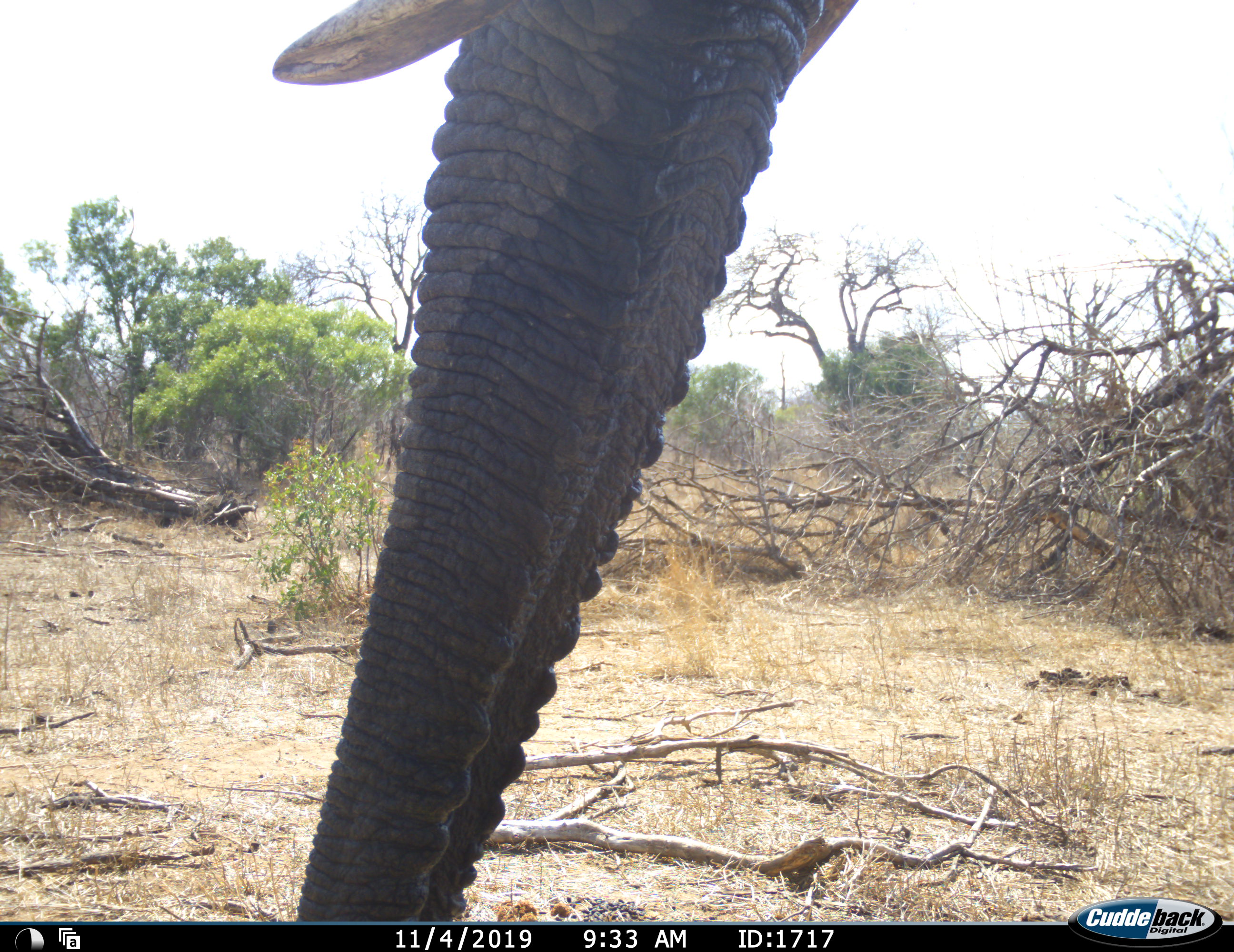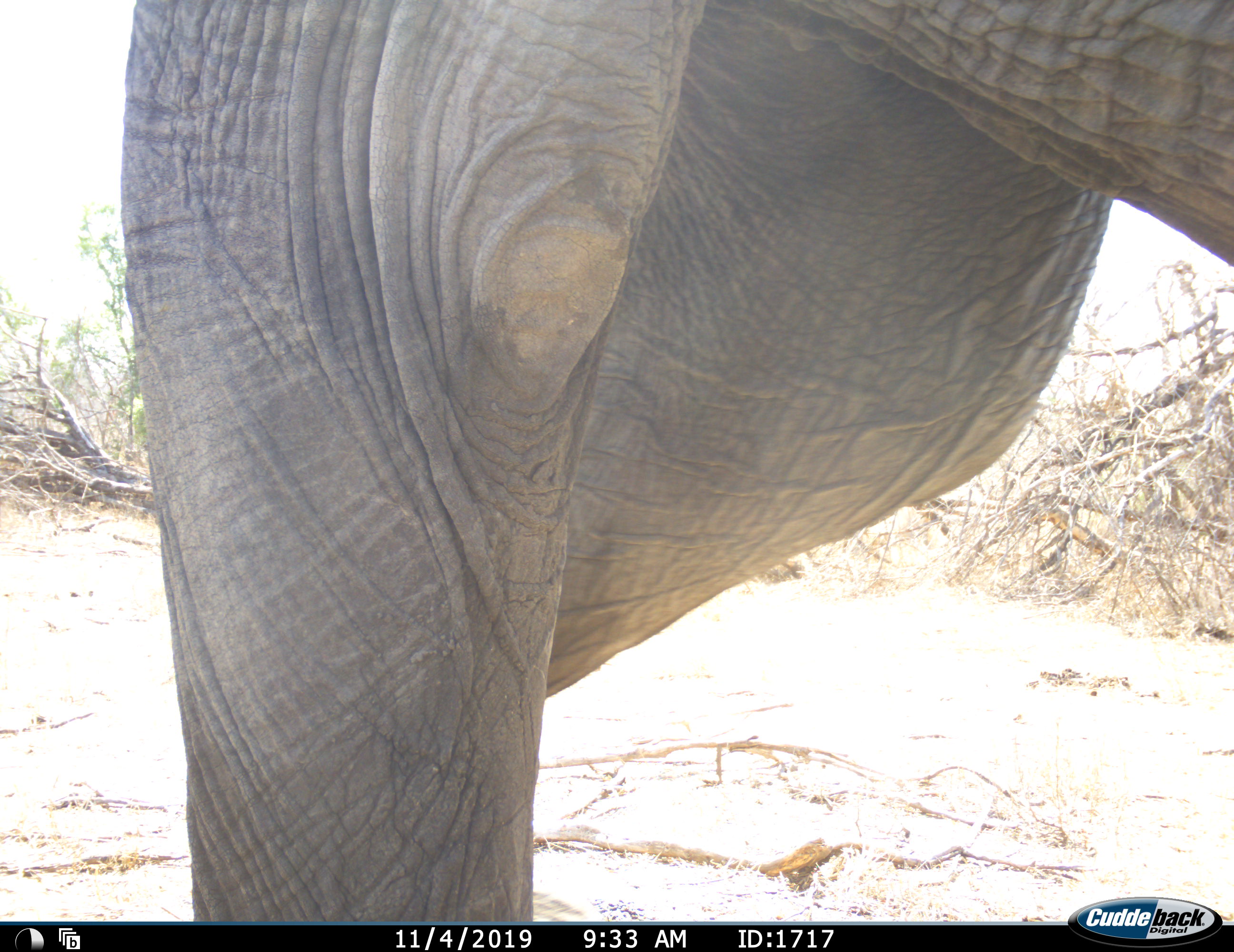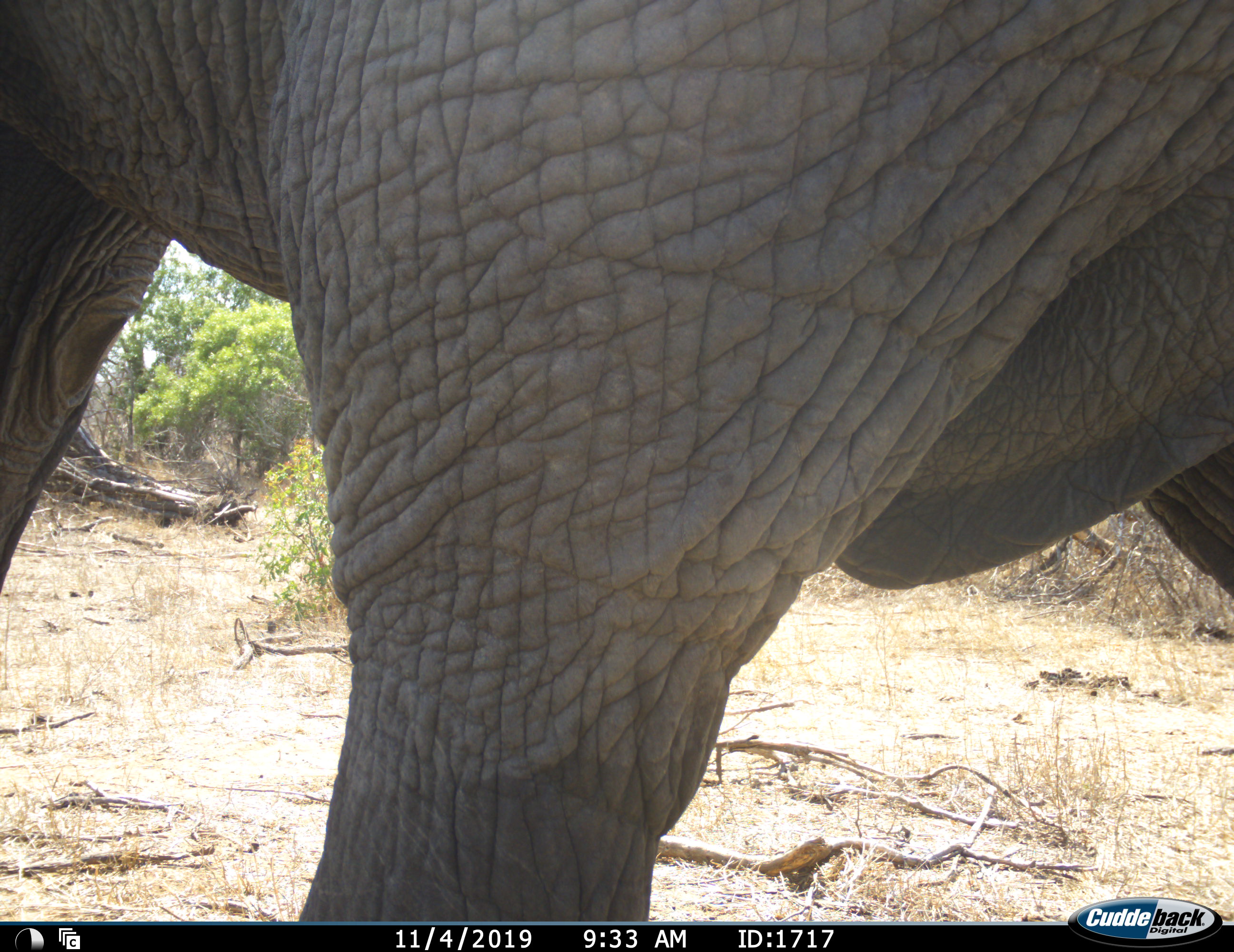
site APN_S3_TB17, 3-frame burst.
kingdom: Animalia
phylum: Chordata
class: Mammalia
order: Proboscidea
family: Elephantidae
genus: Loxodonta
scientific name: Loxodonta africana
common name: african bush elephant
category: elephant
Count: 1.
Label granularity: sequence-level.